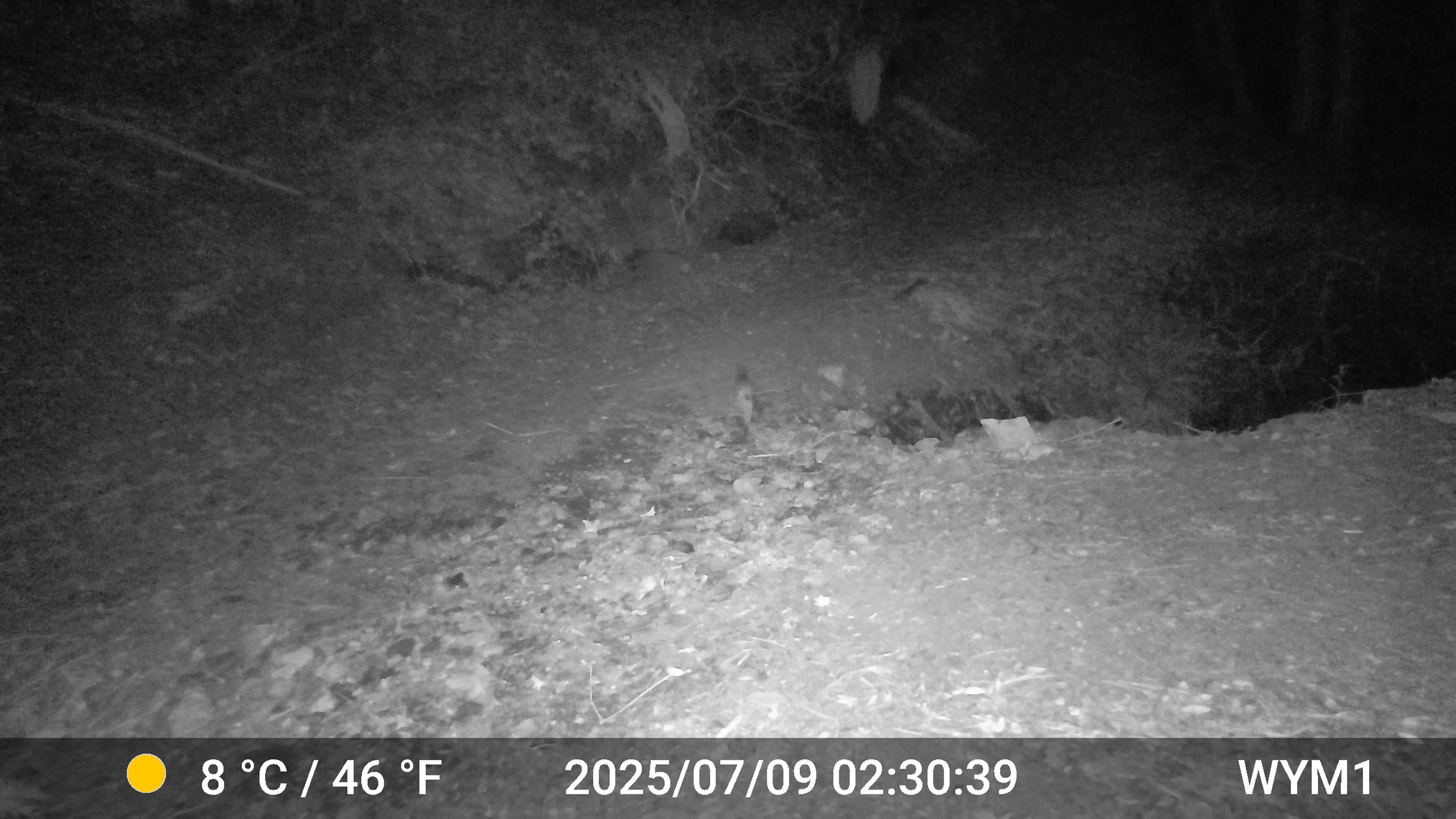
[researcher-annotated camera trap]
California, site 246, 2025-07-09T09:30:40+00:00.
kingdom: Animalia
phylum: Chordata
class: Mammalia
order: Carnivora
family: Felidae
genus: Lynx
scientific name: Lynx rufus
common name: bobcat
Bobcat (Lynx rufus).